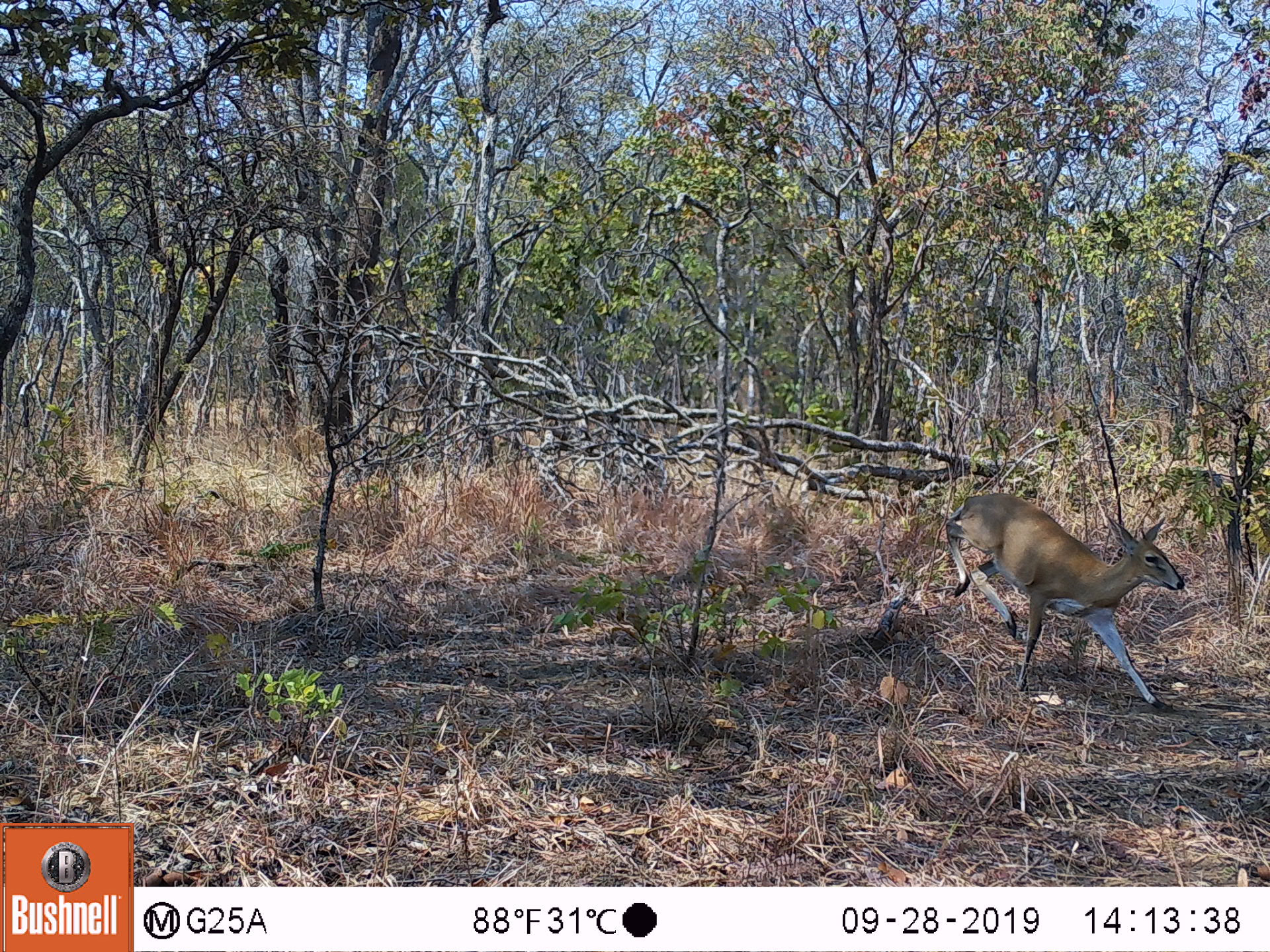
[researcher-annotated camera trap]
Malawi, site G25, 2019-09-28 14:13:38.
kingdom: Animalia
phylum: Chordata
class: Mammalia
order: Artiodactyla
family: Bovidae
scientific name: Antilopinae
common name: small antelope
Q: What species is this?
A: Small antelope (Antilopinae).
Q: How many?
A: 1.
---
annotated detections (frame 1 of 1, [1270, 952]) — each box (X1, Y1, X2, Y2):
small antelope: (939, 486, 1186, 716)